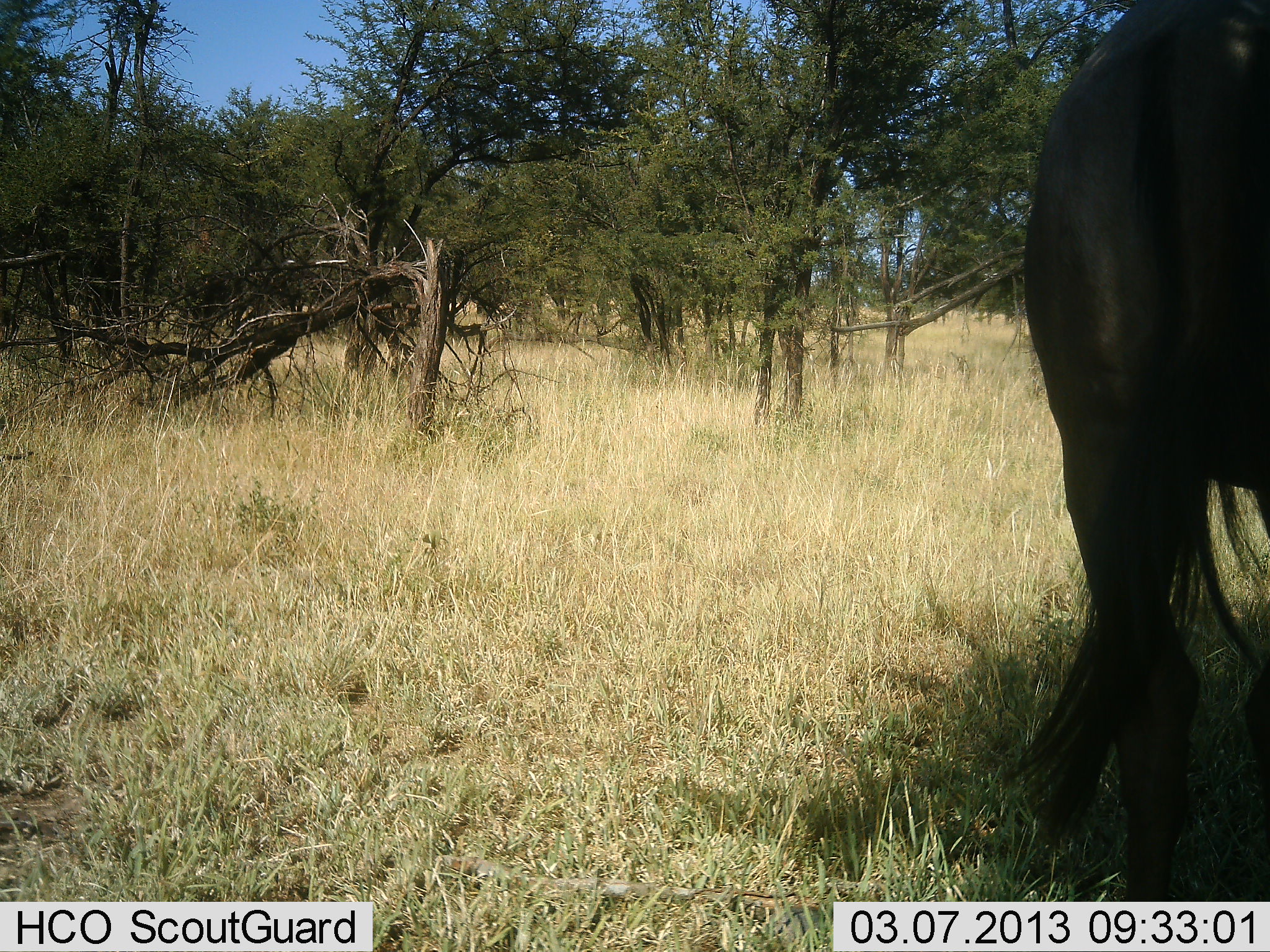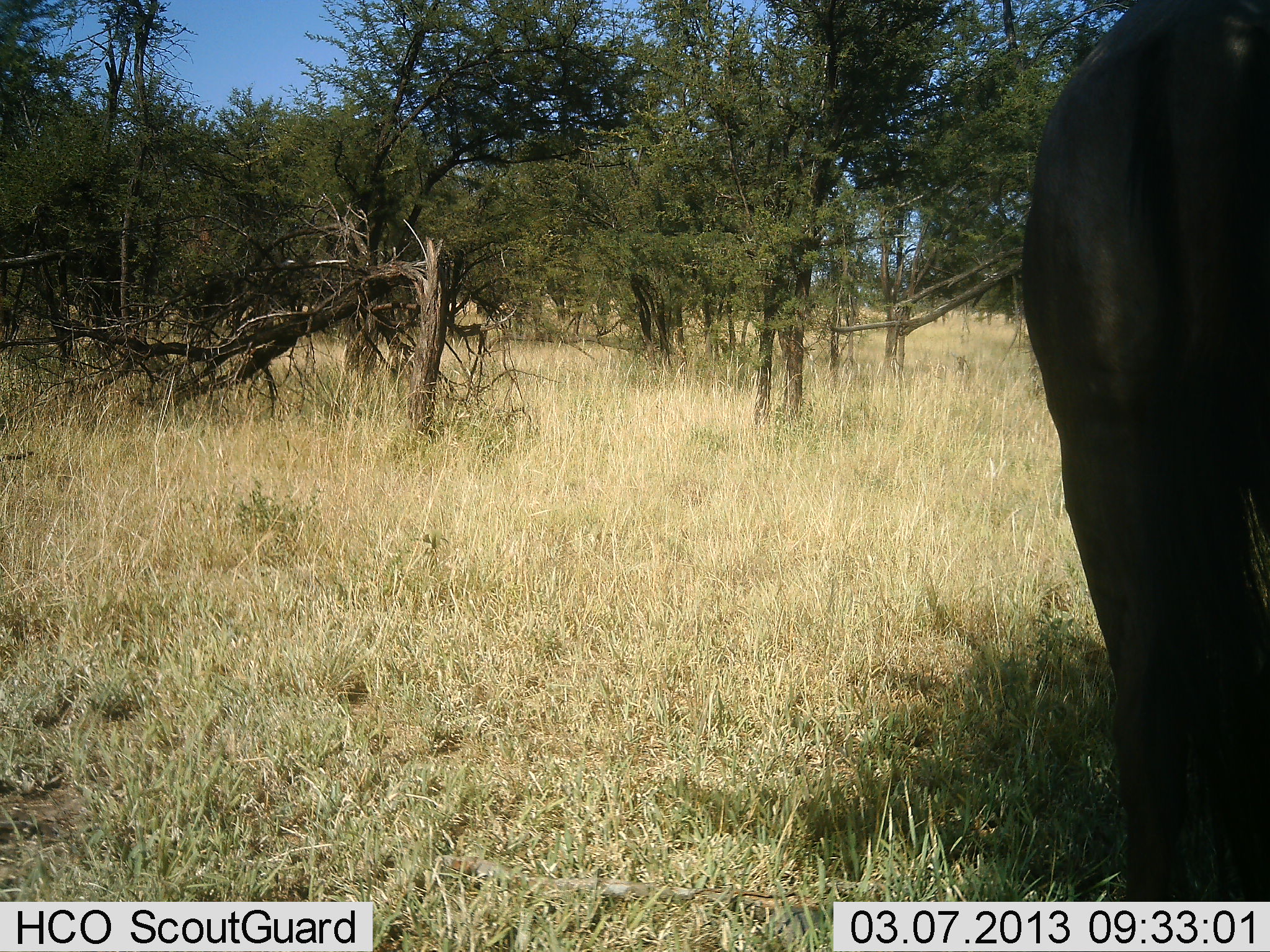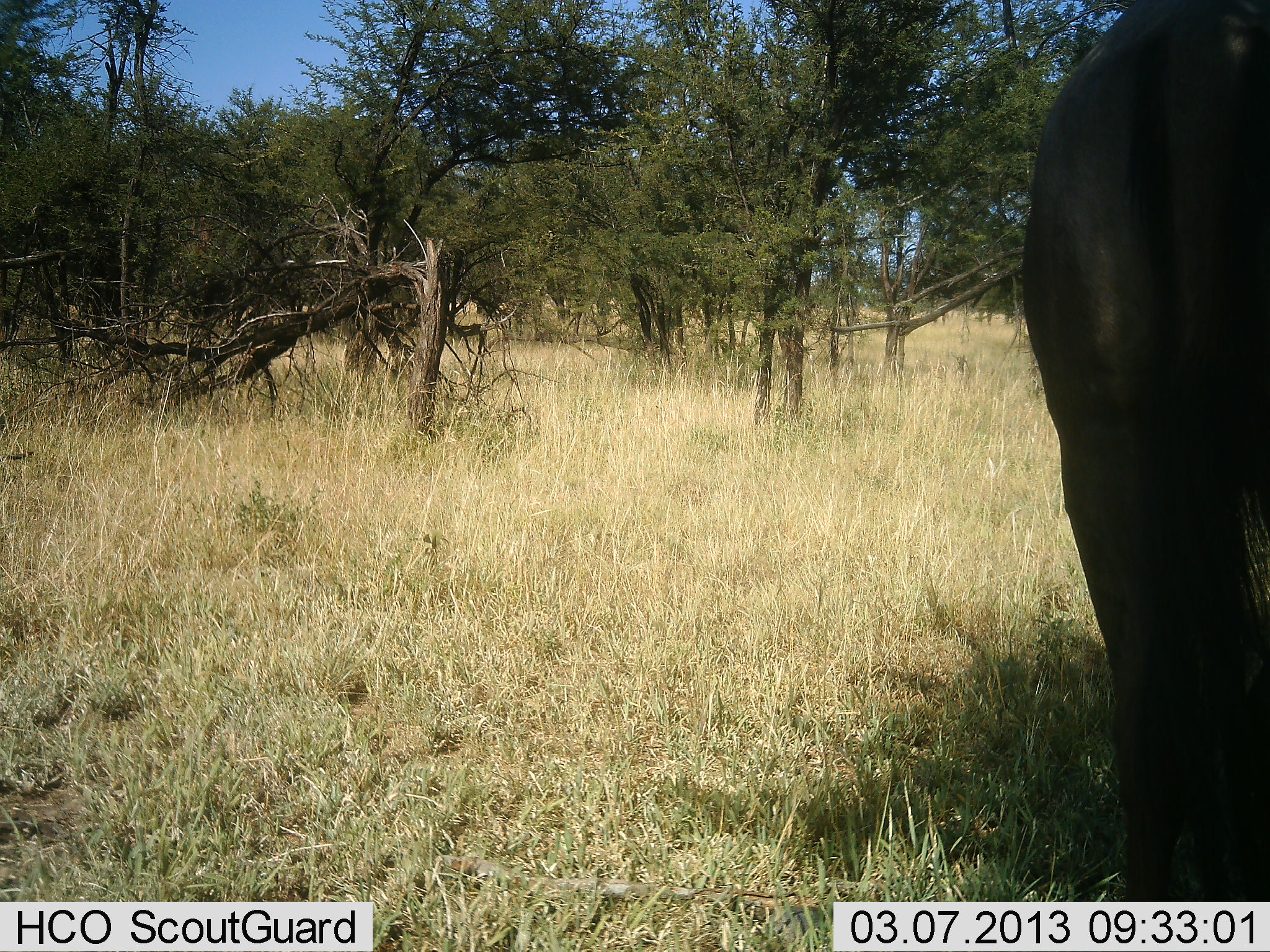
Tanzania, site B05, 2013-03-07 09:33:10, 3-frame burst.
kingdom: Animalia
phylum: Chordata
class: Mammalia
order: Artiodactyla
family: Bovidae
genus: Connochaetes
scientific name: Connochaetes taurinus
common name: blue wildebeest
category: wildebeest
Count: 1.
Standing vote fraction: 95%.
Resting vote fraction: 0%.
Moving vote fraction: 0%.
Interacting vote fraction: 0%.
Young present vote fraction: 0%.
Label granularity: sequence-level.